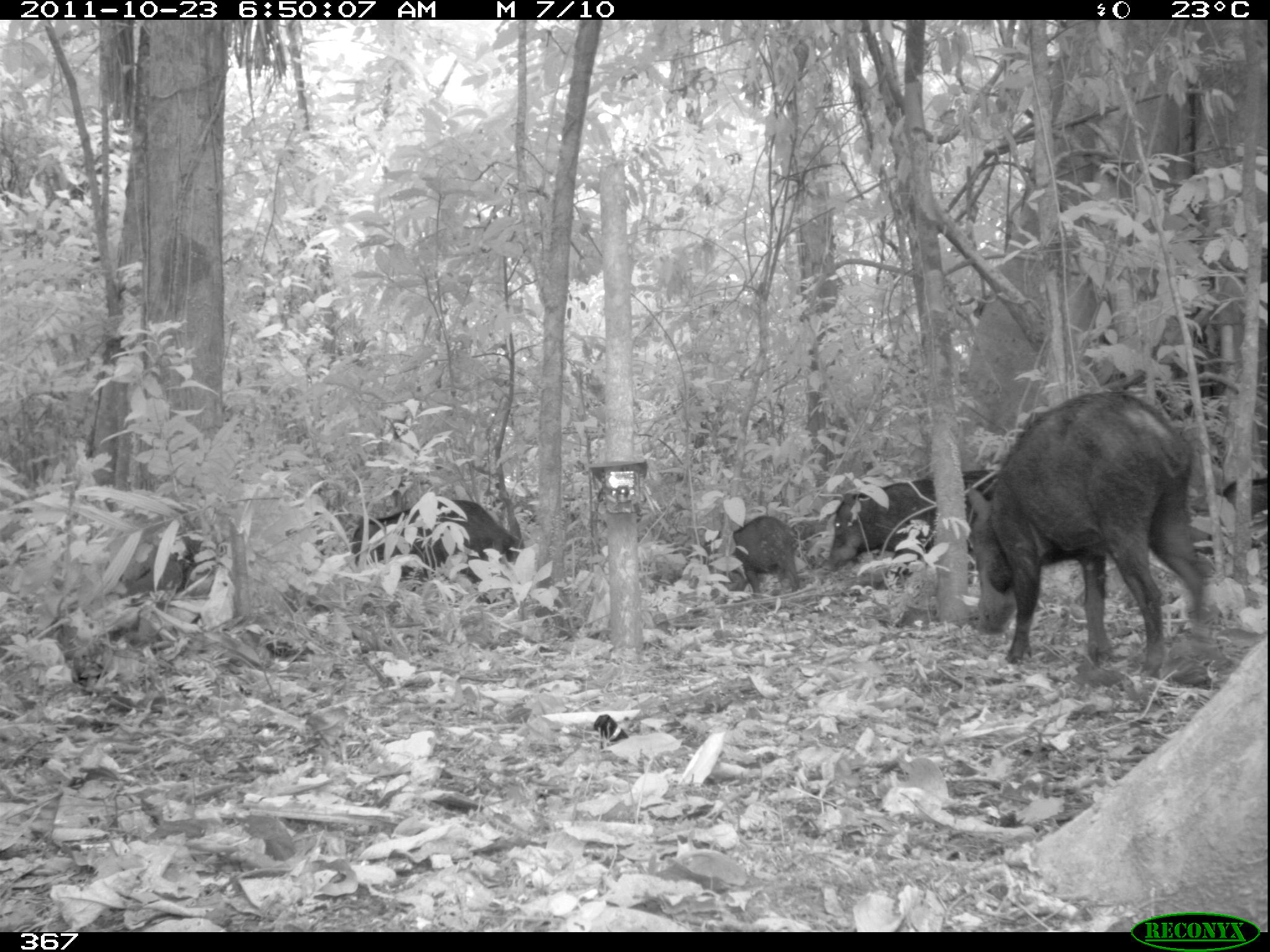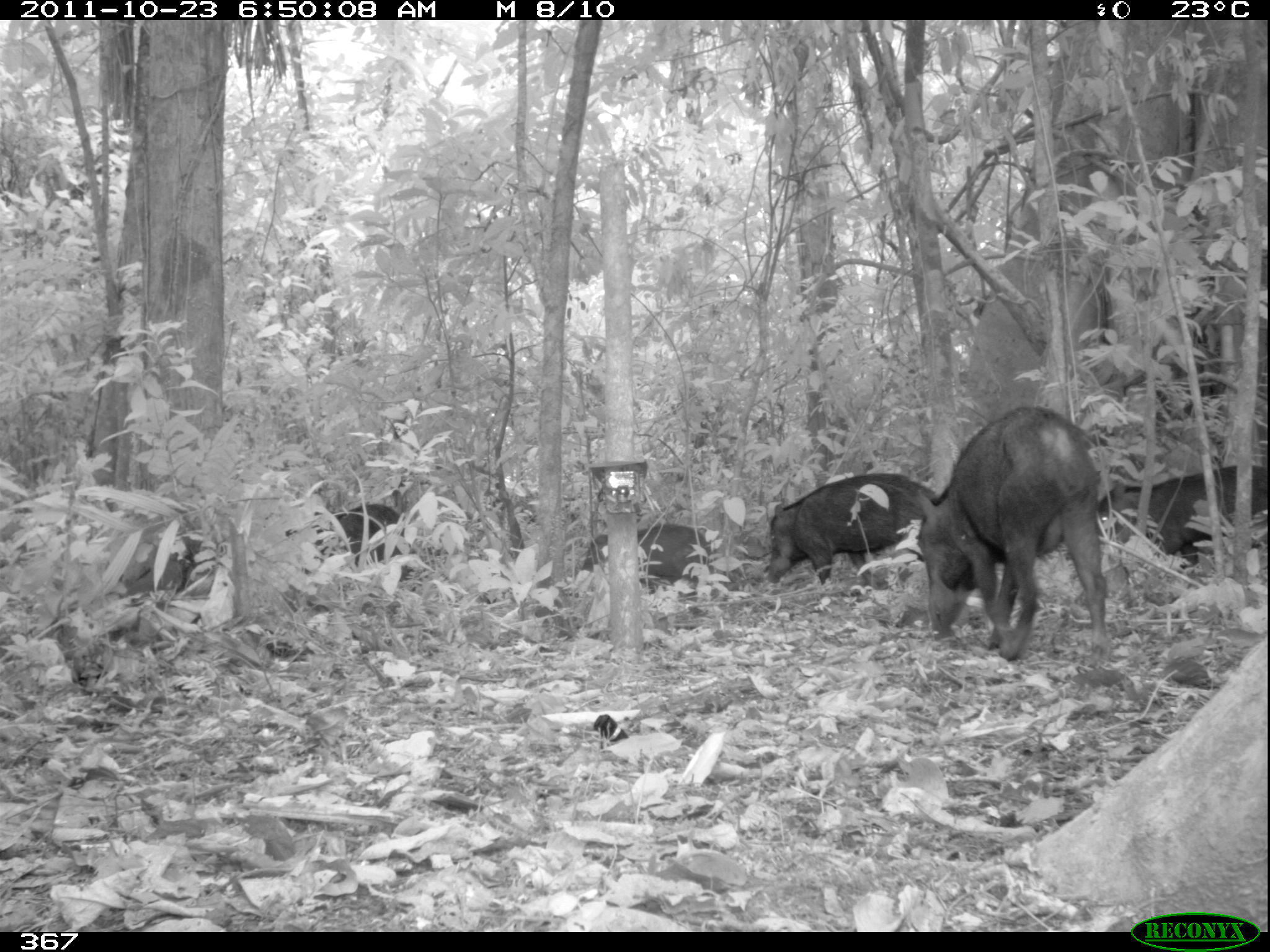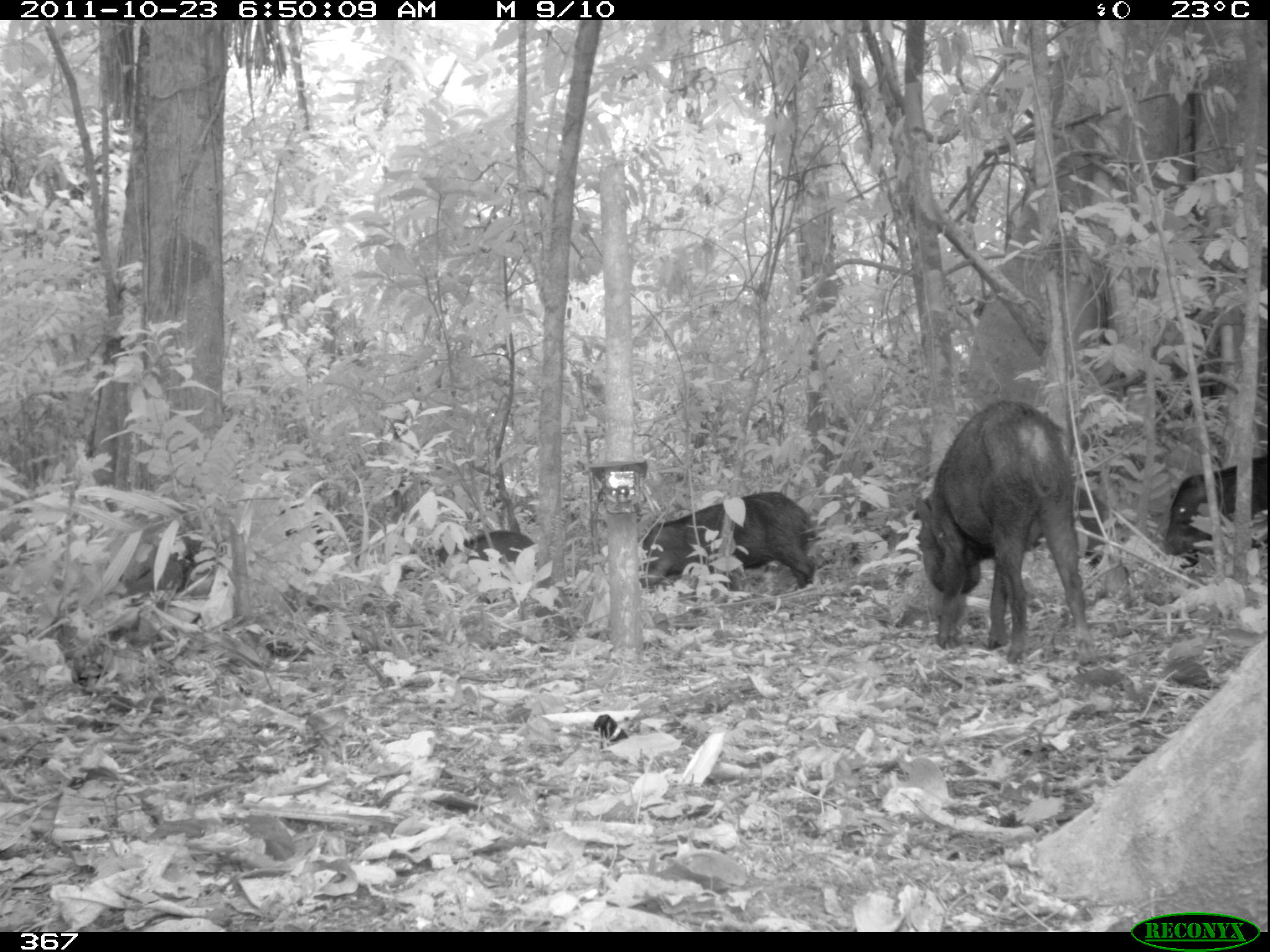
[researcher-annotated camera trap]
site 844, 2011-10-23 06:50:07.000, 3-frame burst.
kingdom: Animalia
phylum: Chordata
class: Mammalia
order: Artiodactyla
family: Tayassuidae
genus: Tayassu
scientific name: Tayassu pecari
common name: white-lipped peccary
Tayassu pecari (white-lipped peccary).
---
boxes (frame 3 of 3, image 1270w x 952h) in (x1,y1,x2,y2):
tayassu pecari: (911,397,1096,664); (638,489,811,587); (1159,456,1270,573); (434,528,535,562)